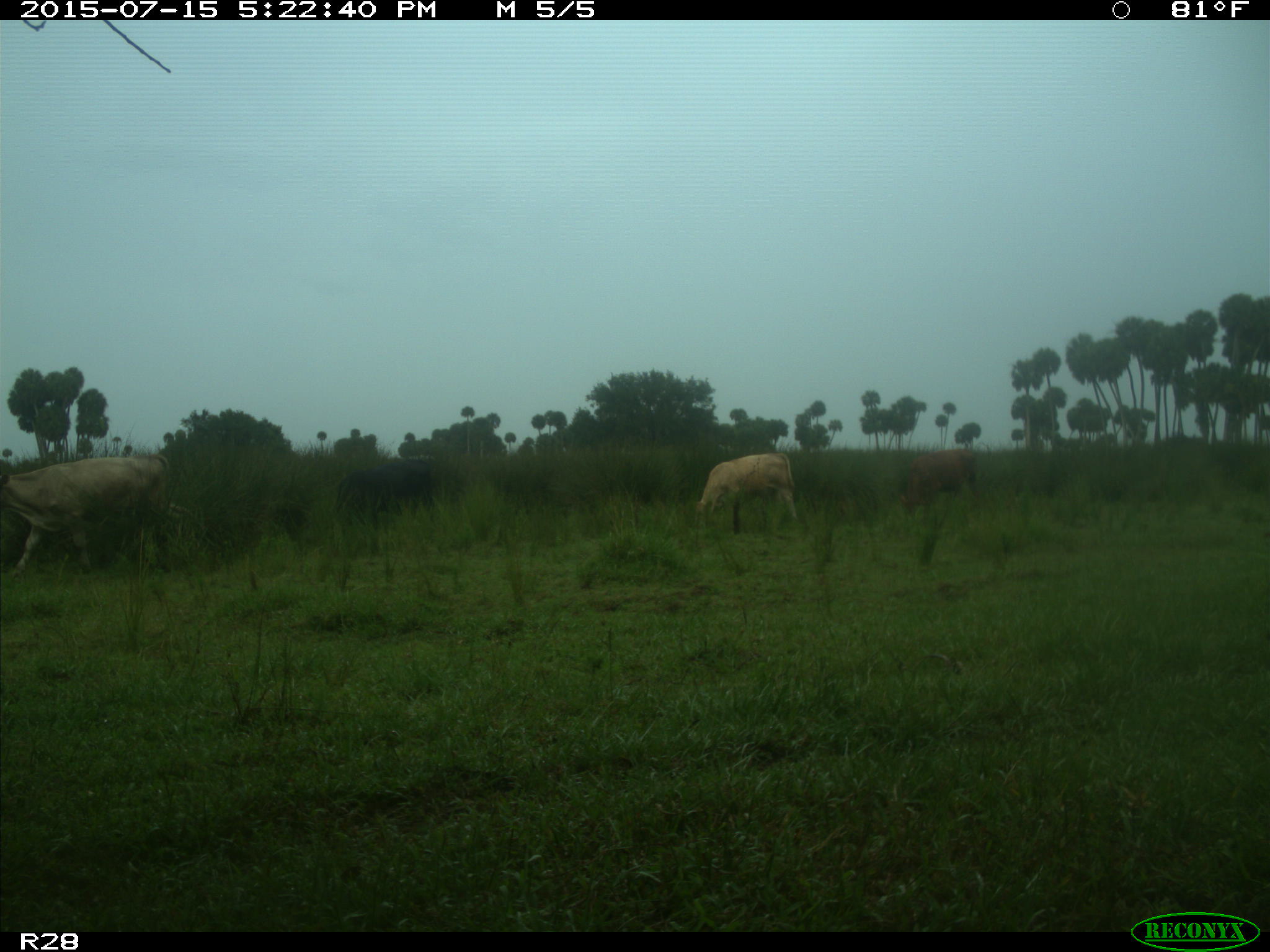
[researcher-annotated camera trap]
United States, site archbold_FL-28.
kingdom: Animalia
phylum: Chordata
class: Mammalia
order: Artiodactyla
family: Bovidae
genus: Bos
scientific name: Bos taurus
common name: domestic cow